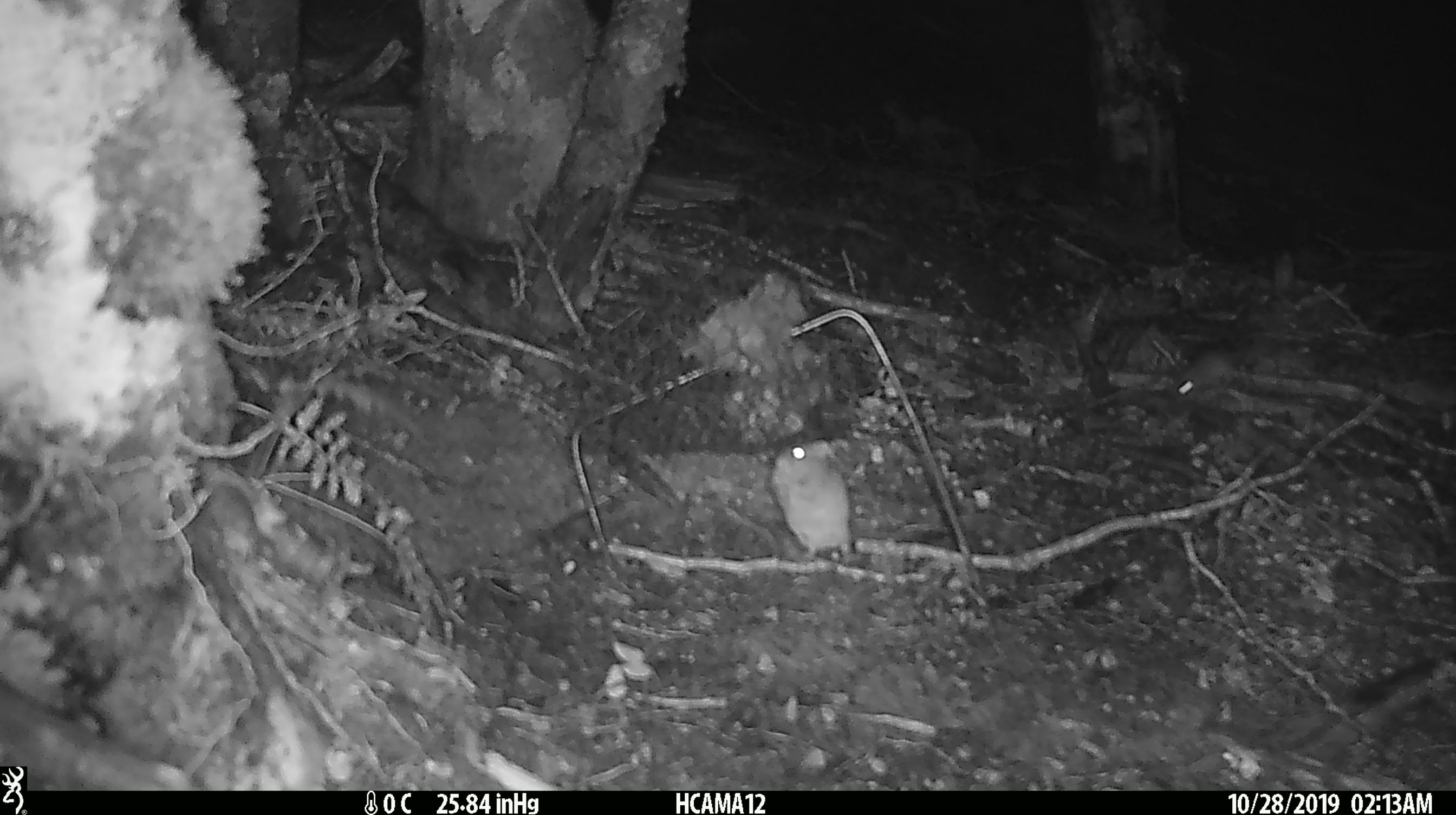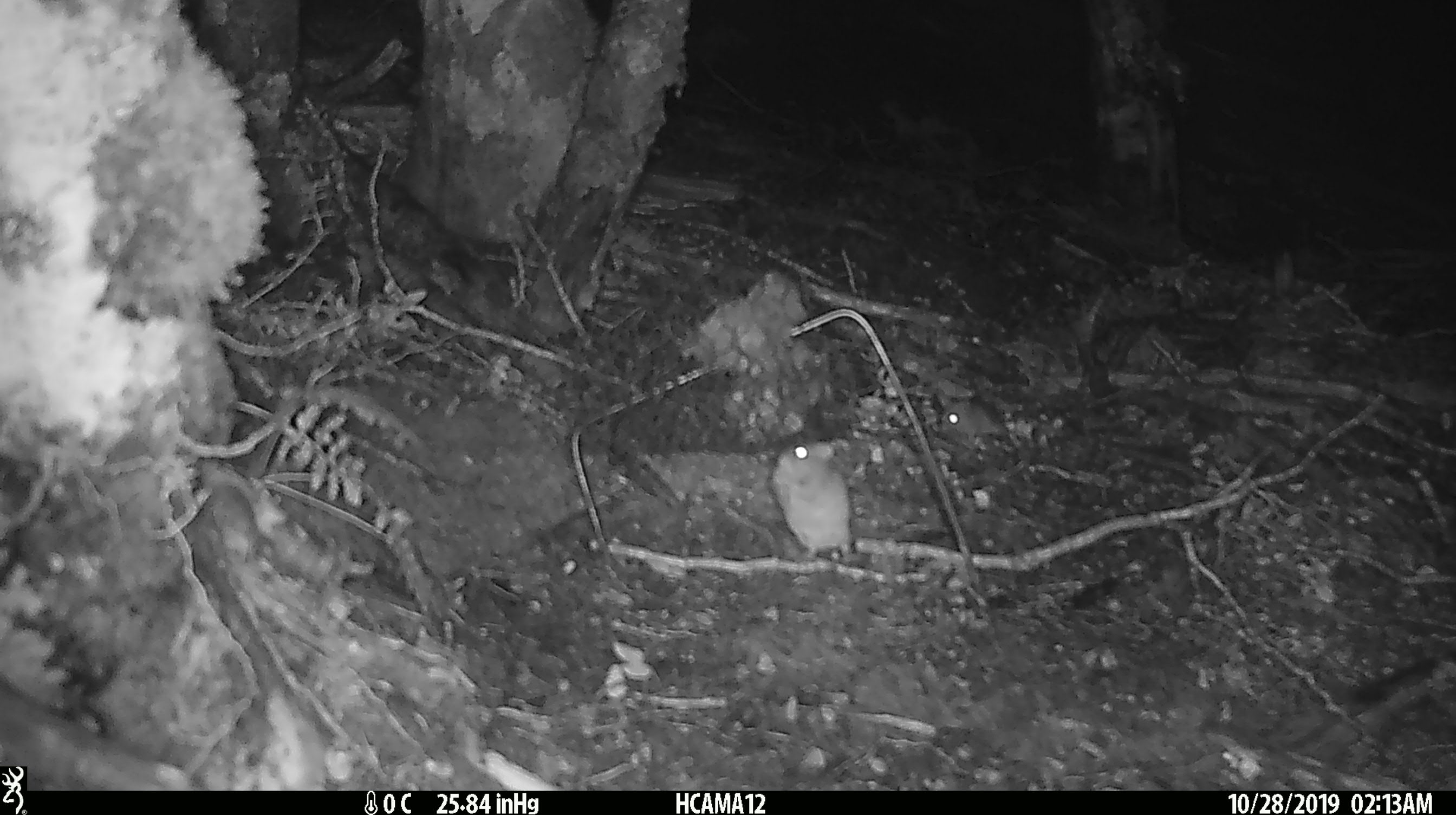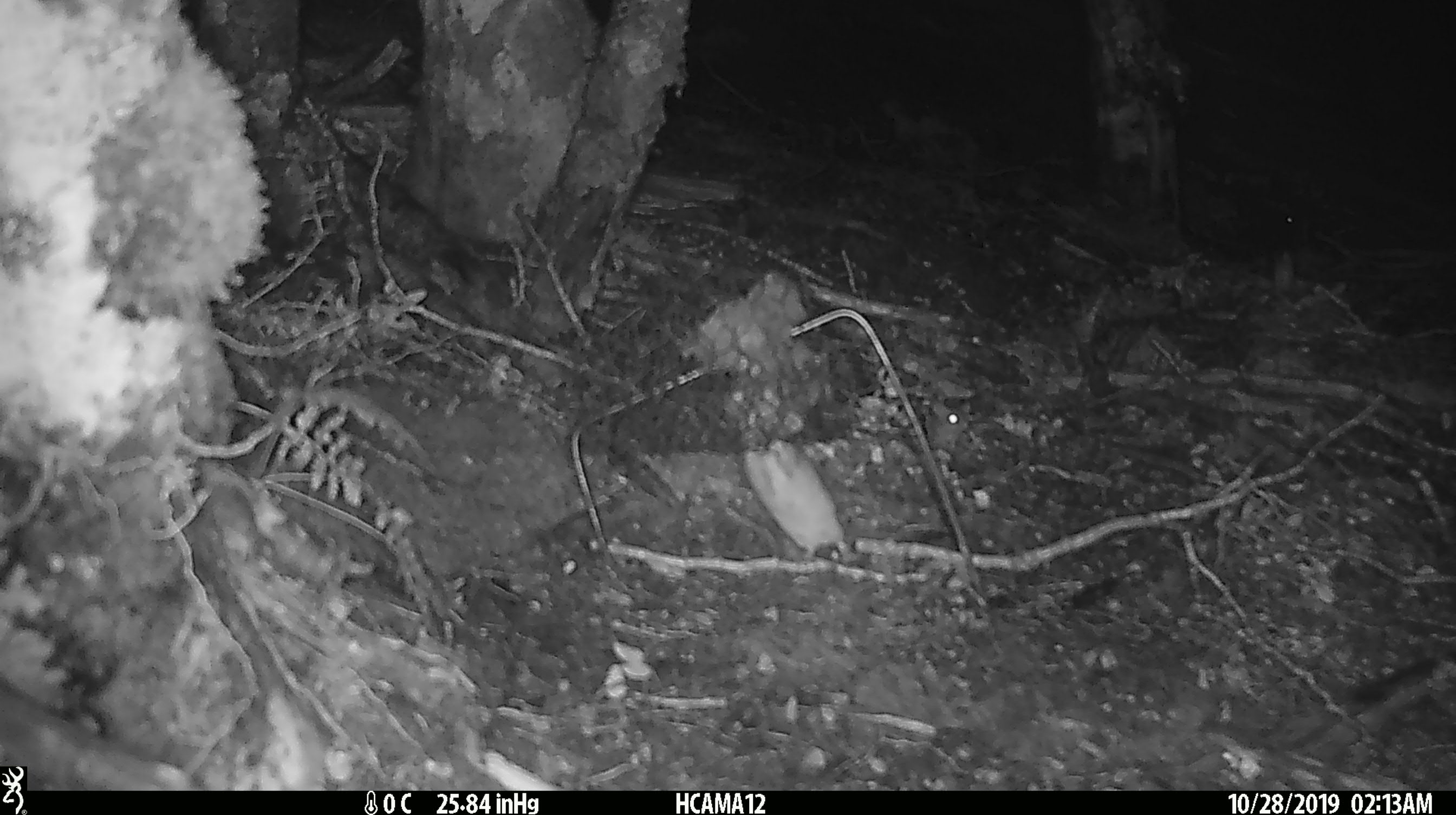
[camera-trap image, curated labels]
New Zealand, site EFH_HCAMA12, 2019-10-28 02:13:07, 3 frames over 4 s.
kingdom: Animalia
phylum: Chordata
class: Mammalia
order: Rodentia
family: Muridae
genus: Mus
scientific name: Mus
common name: mouse